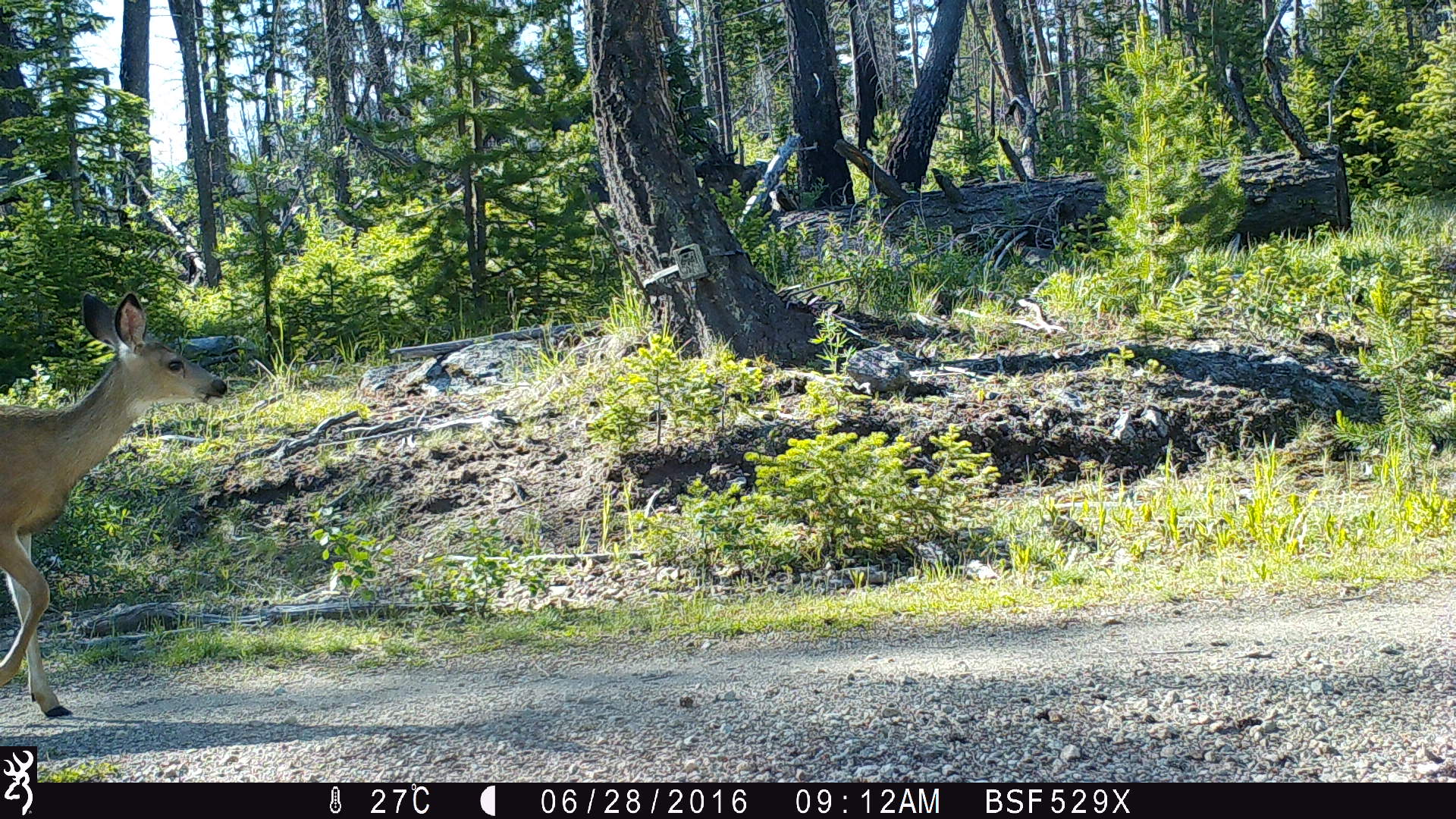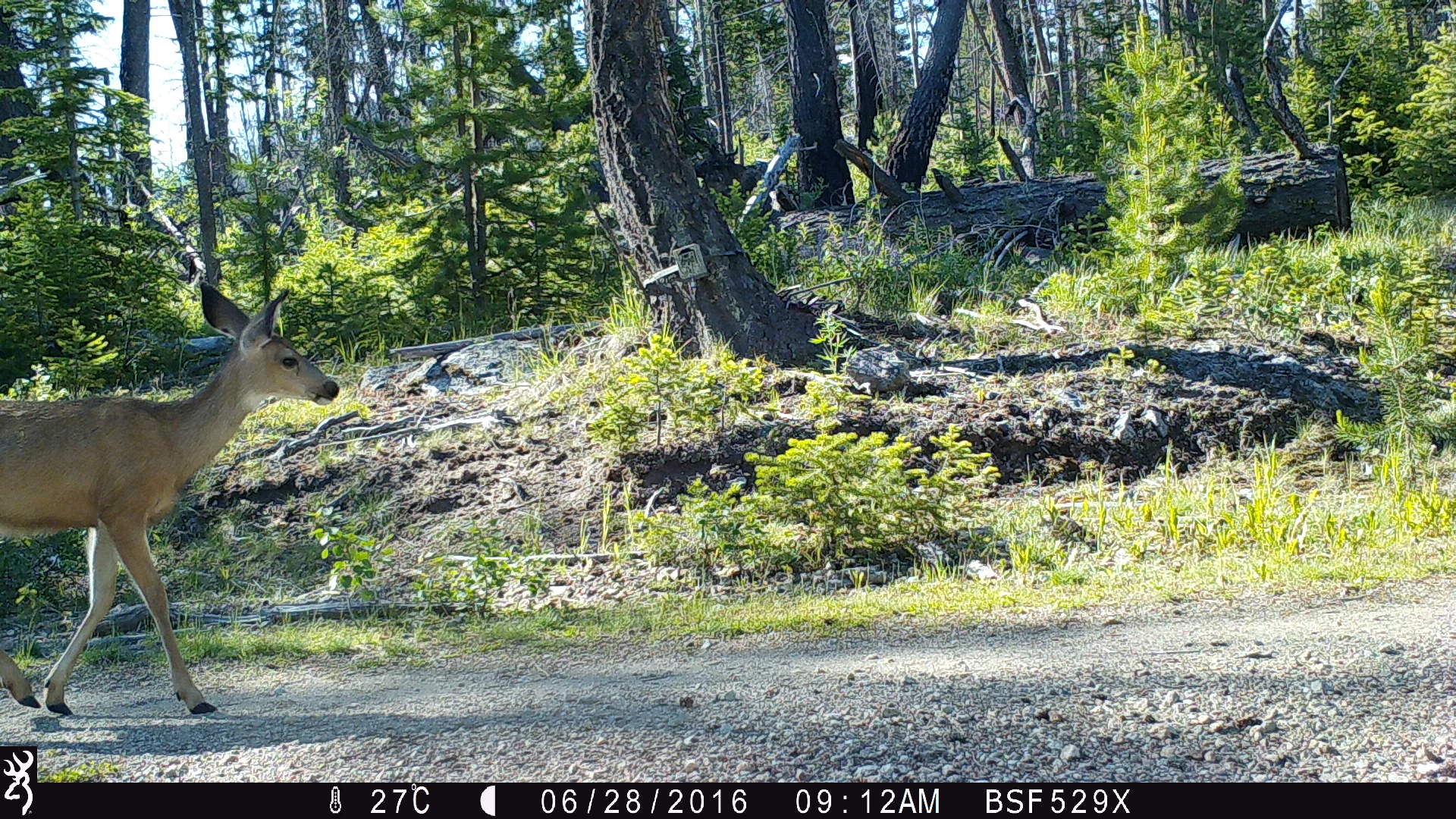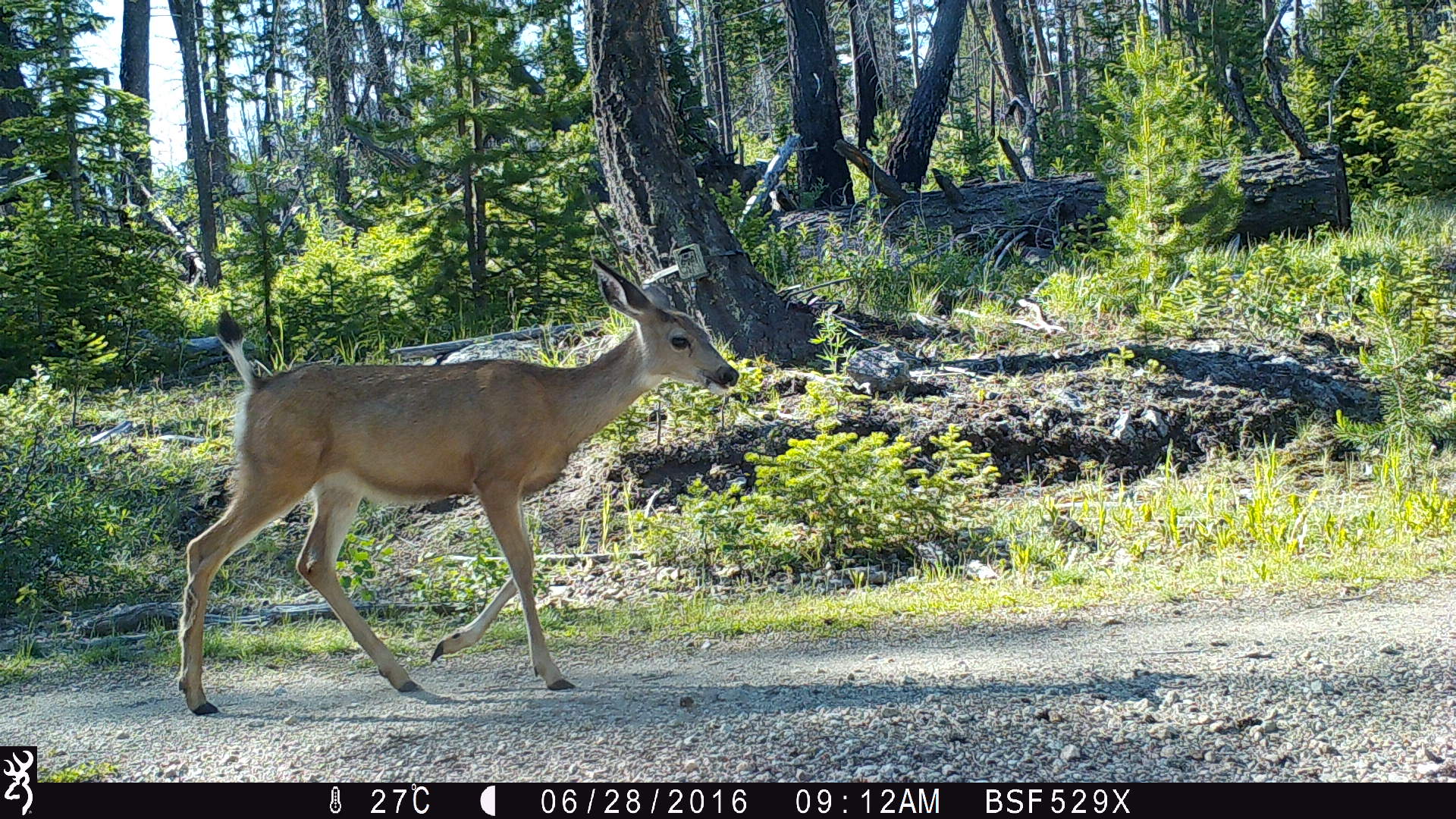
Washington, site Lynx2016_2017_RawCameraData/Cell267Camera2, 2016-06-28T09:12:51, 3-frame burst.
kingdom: Animalia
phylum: Chordata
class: Mammalia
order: Artiodactyla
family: Cervidae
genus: Odocoileus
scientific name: Odocoileus hemionus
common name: mule deer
Odocoileus hemionus (mule deer). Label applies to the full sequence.